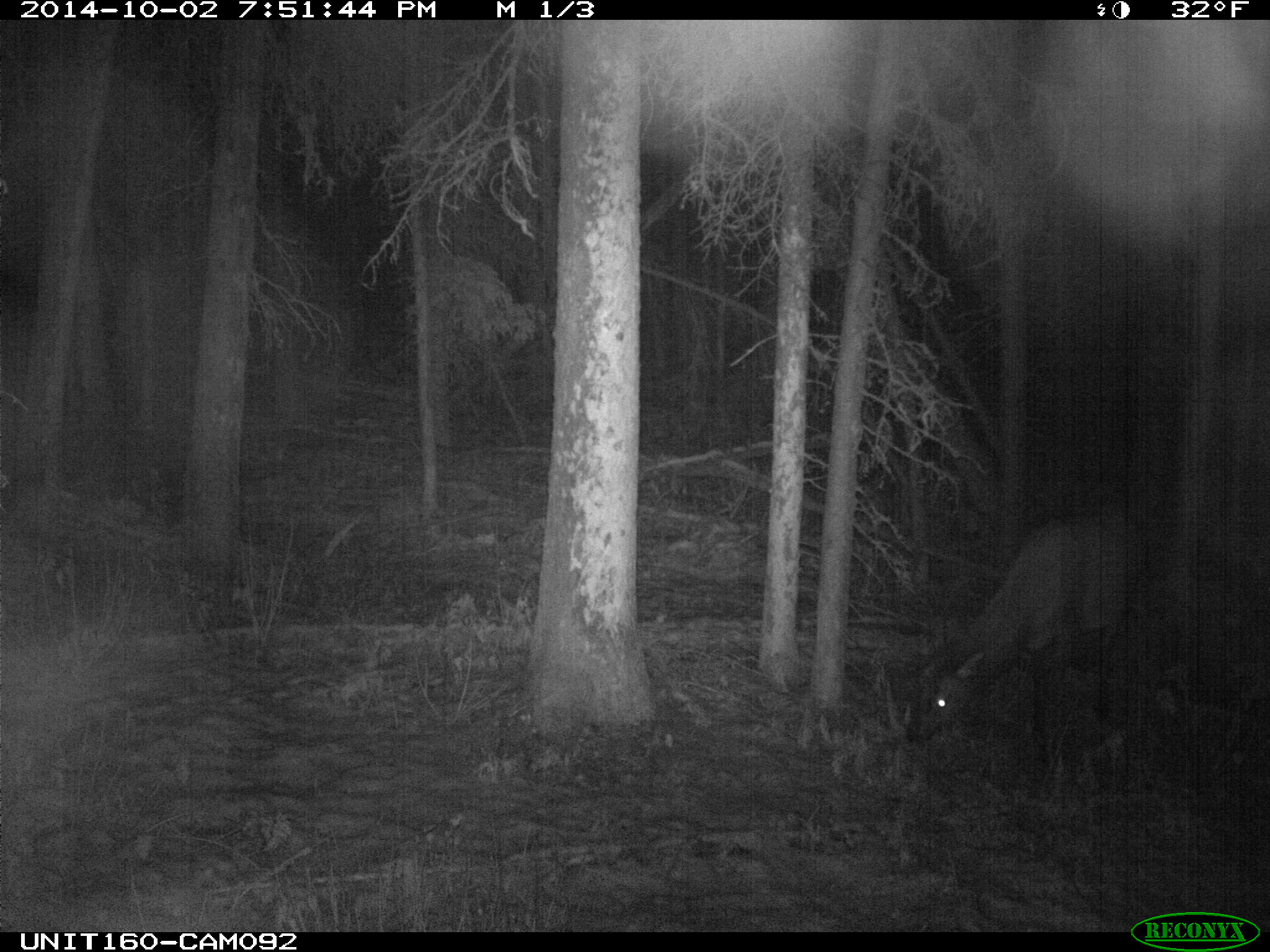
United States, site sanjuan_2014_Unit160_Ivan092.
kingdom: Animalia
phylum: Chordata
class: Mammalia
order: Artiodactyla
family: Cervidae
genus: Cervus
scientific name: Cervus elaphus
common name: red deer